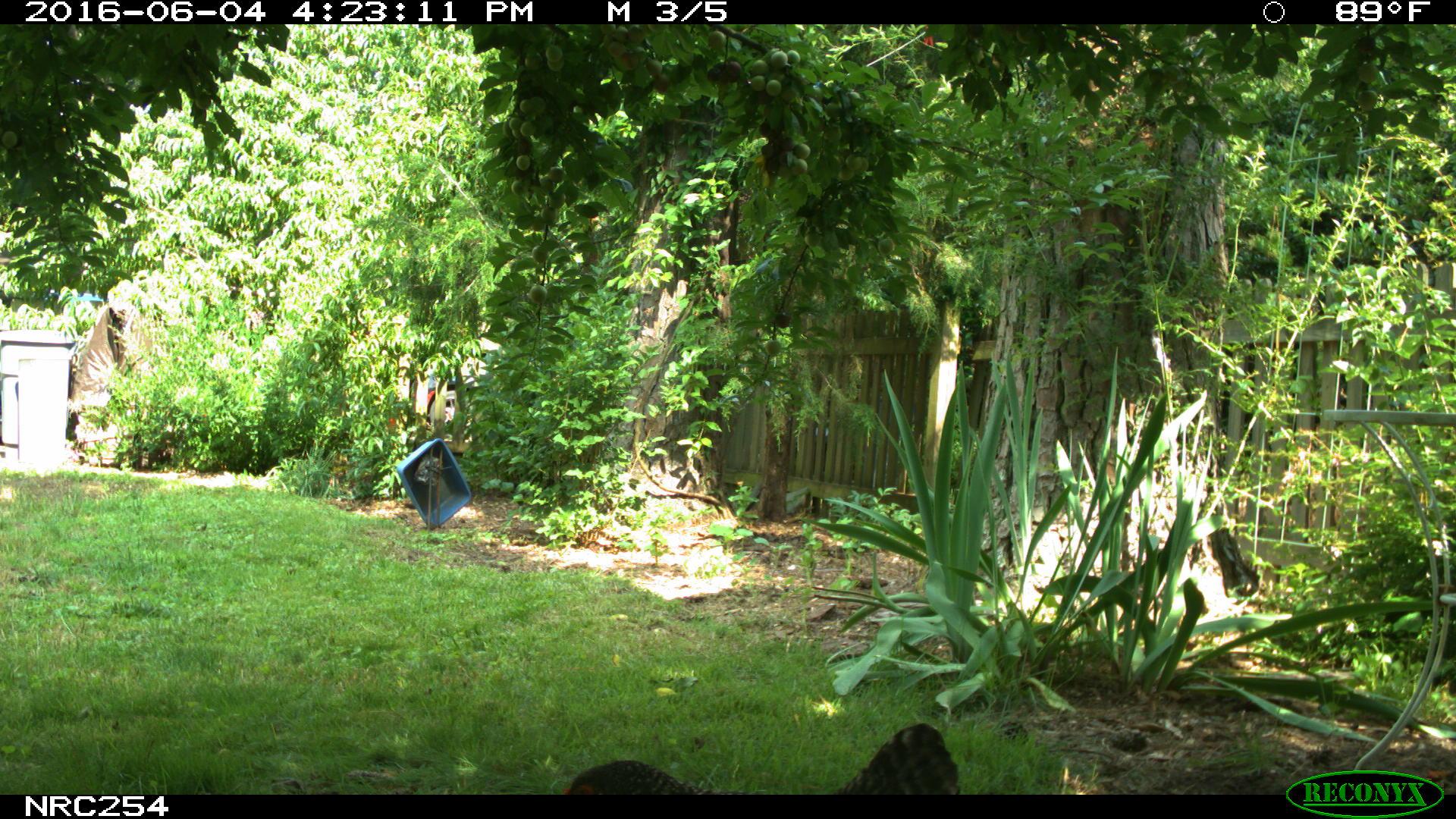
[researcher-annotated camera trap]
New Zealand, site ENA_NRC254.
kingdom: Animalia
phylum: Chordata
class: Aves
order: Galliformes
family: Phasianidae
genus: Gallus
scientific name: Gallus gallus domesticus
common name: chicken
Chicken (Gallus gallus domesticus).